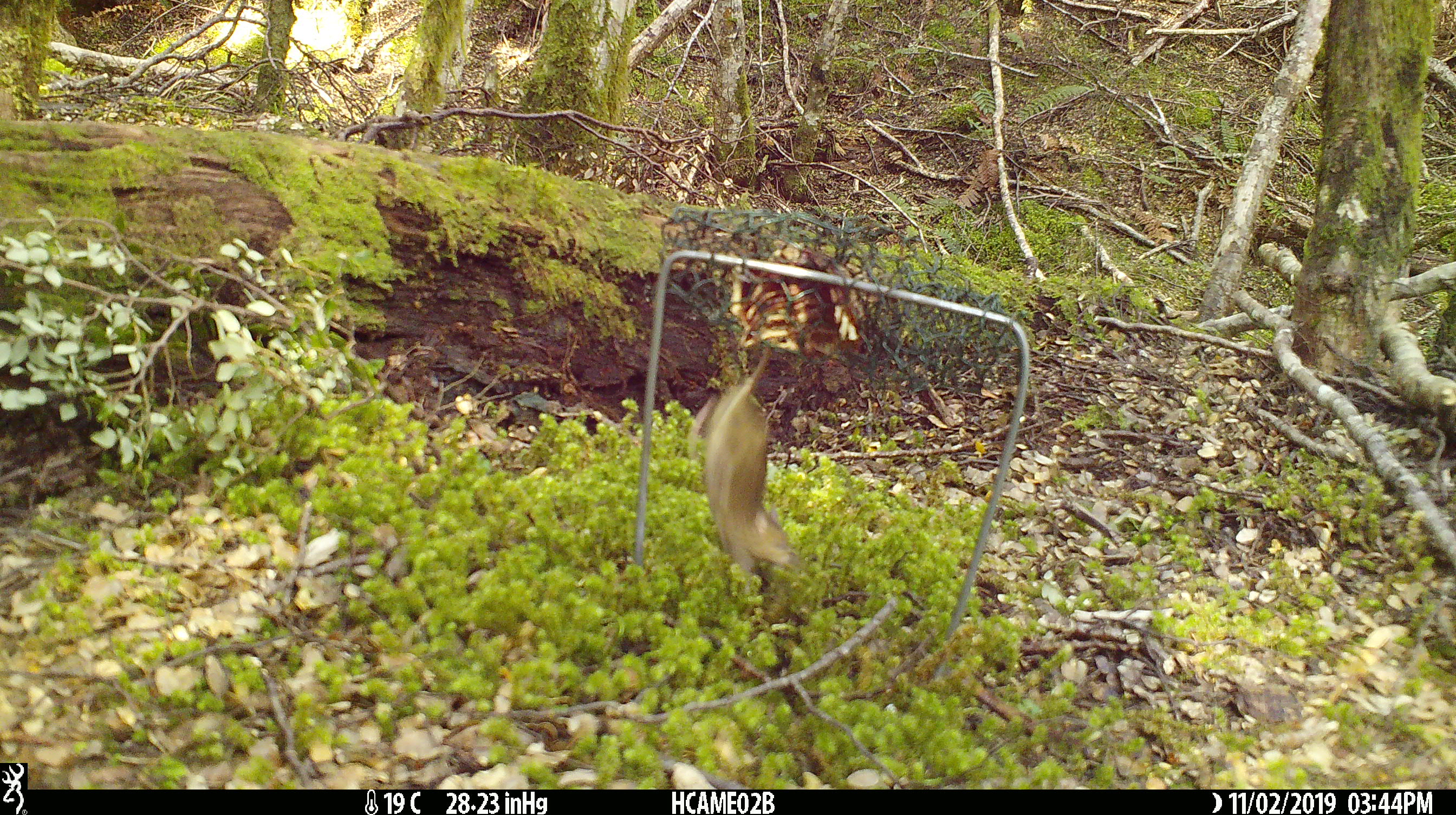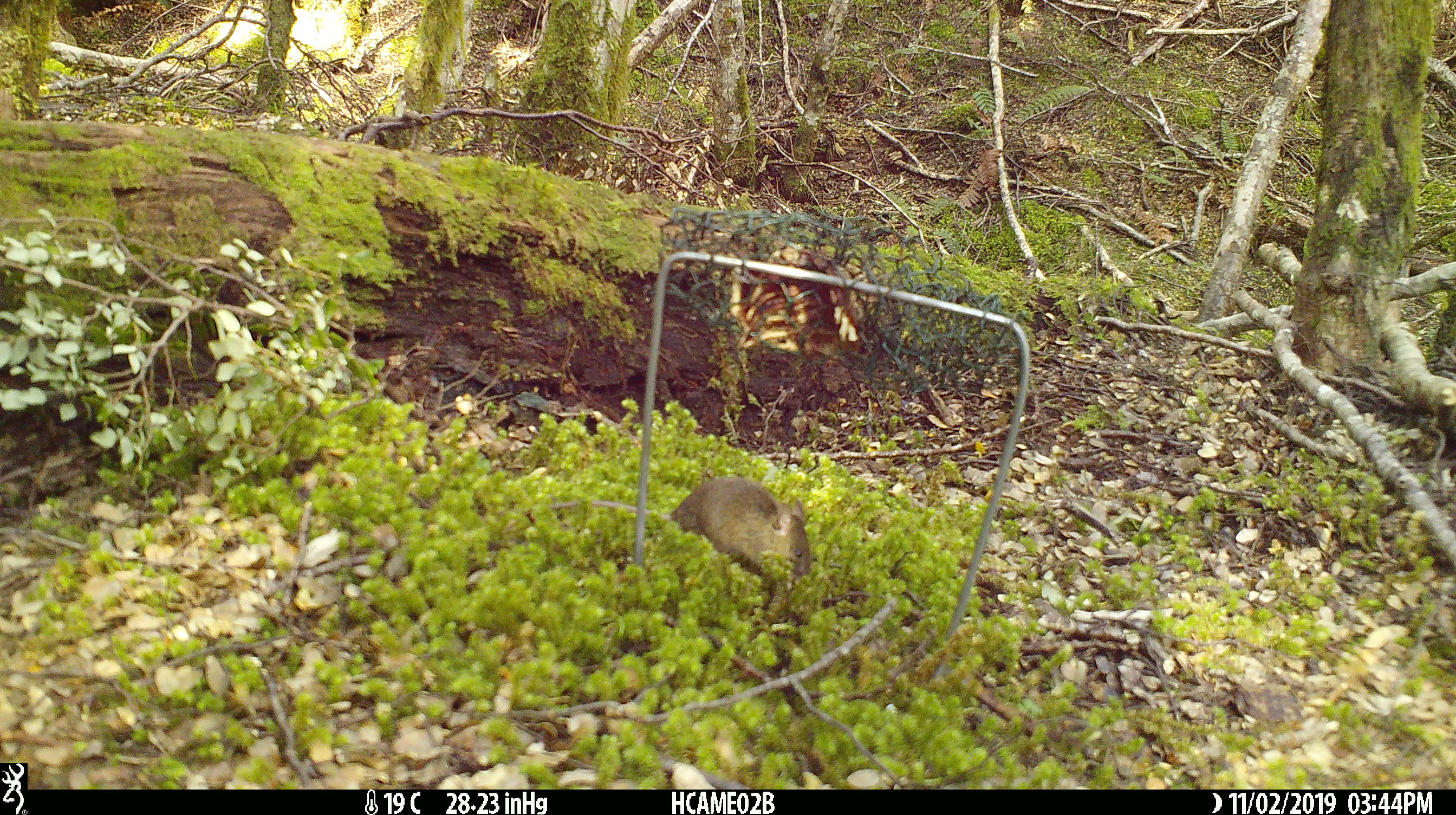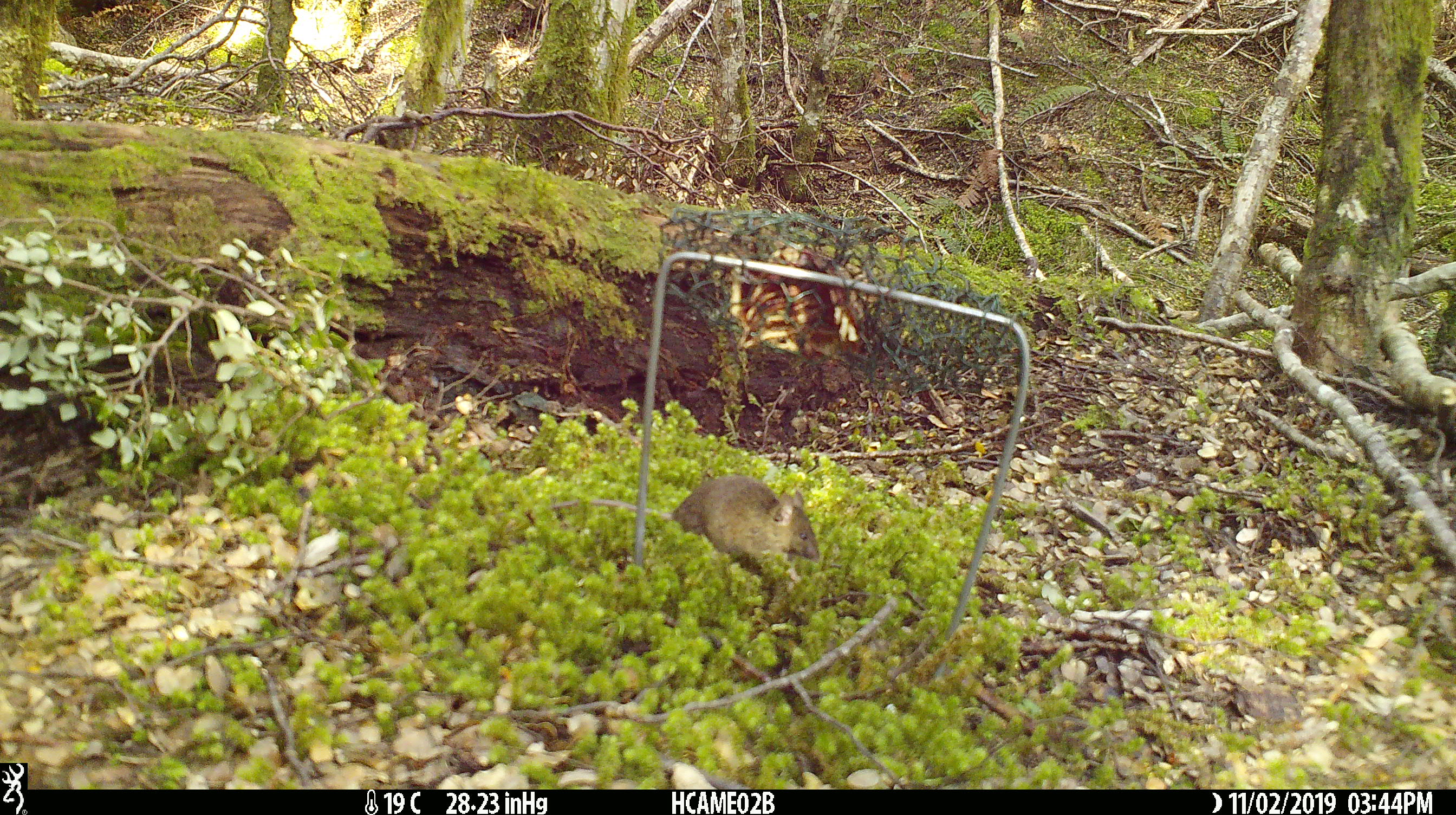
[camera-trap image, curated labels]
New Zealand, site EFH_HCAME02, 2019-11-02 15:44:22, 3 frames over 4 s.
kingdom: Animalia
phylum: Chordata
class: Mammalia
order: Rodentia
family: Muridae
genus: Mus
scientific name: Mus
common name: mouse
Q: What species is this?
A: Mouse (Mus).